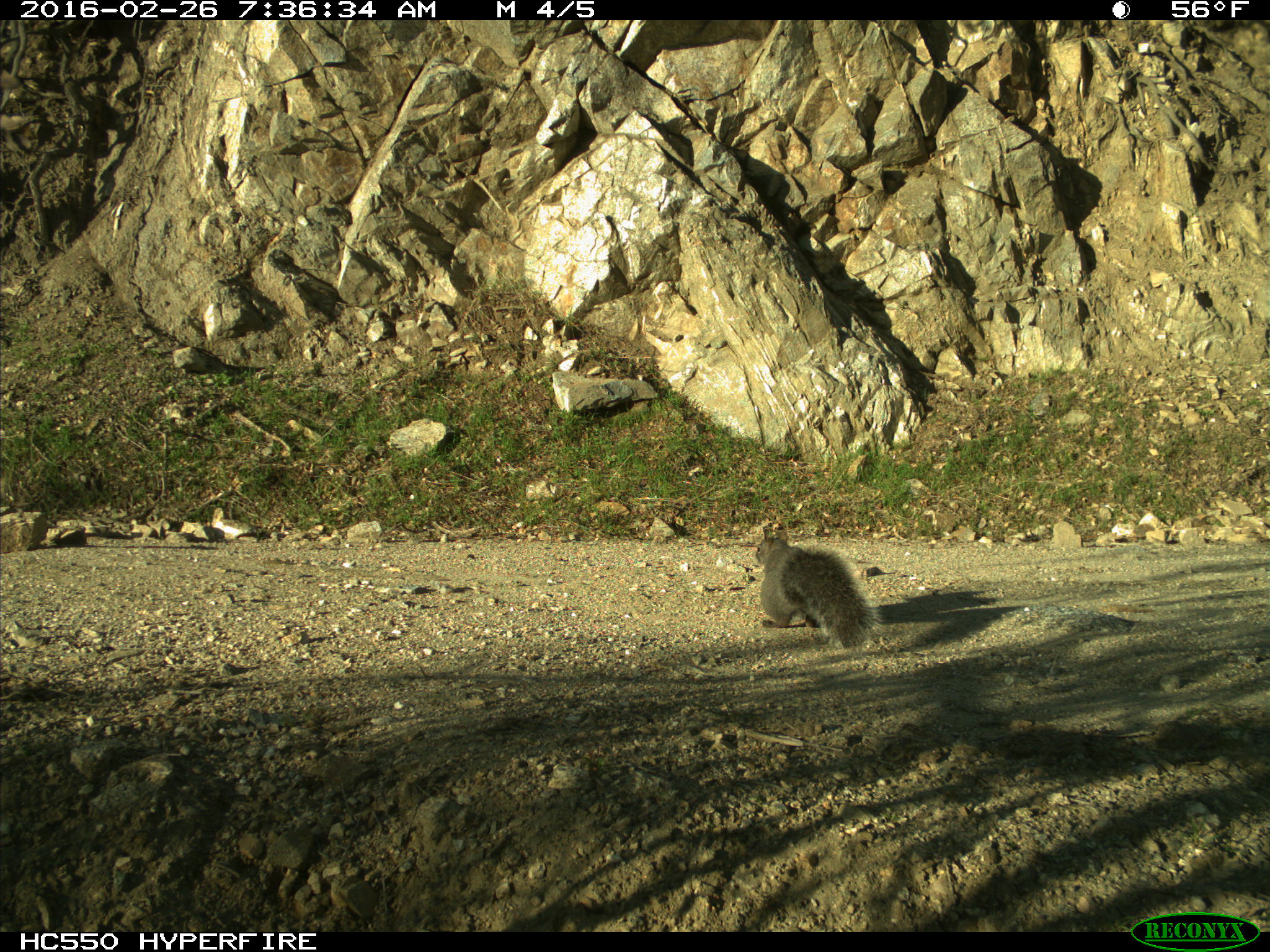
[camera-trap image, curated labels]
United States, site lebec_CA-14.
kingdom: Animalia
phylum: Chordata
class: Mammalia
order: Rodentia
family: Sciuridae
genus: Sciurus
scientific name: Sciurus carolinensis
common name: eastern gray squirrel